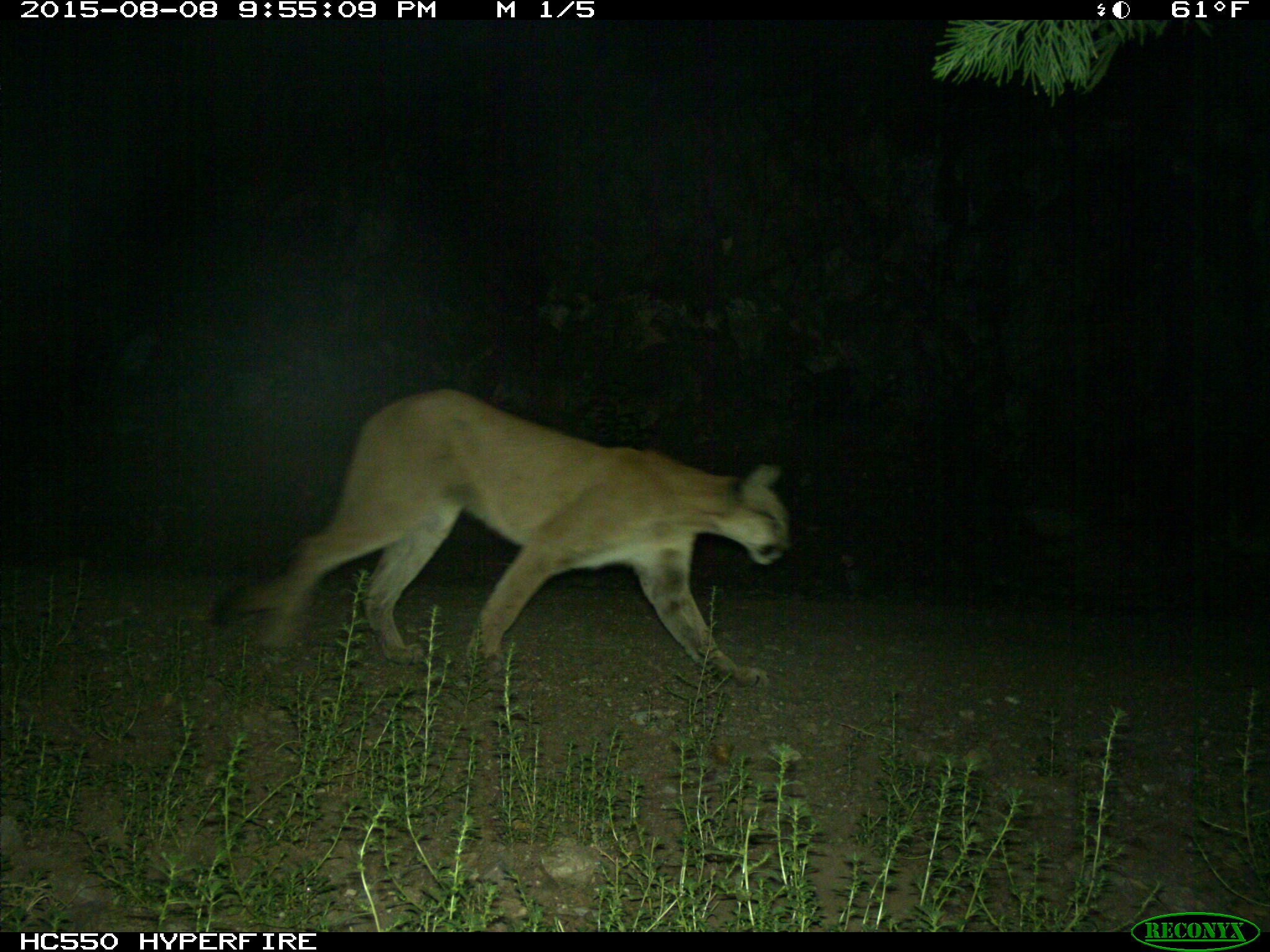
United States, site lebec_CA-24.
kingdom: Animalia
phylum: Chordata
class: Mammalia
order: Carnivora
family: Felidae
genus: Puma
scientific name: Puma concolor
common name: mountain lion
Puma concolor (mountain lion).